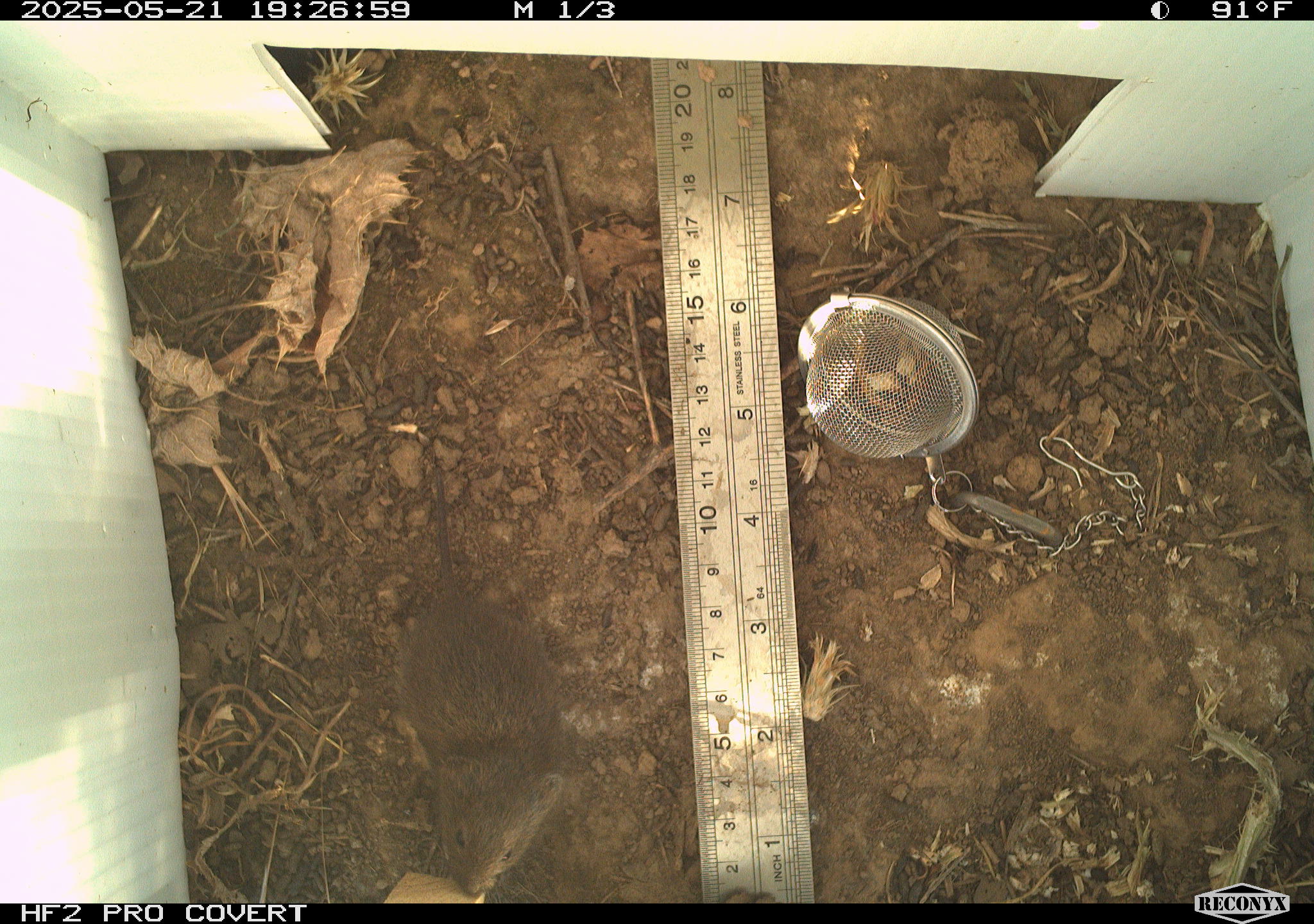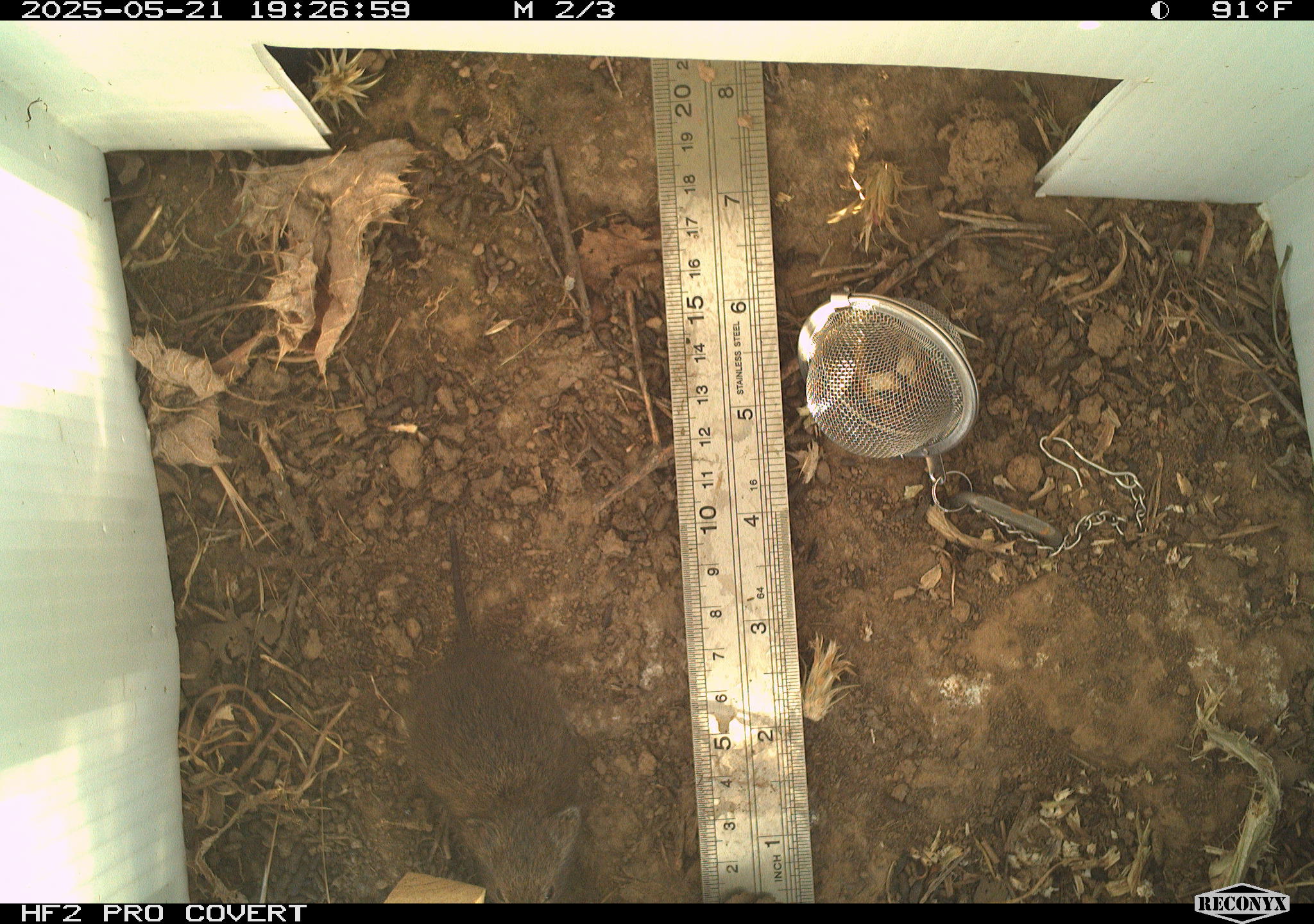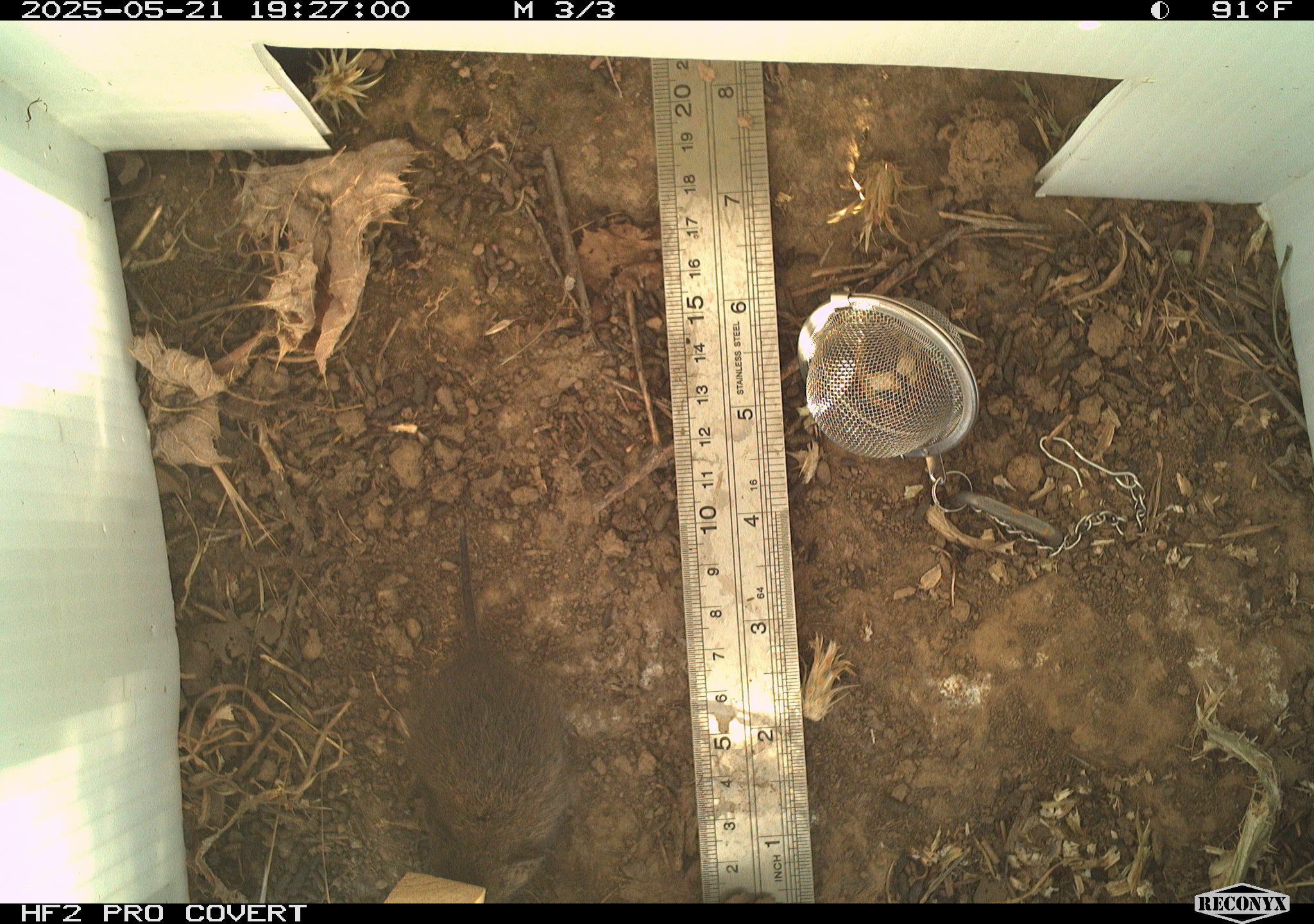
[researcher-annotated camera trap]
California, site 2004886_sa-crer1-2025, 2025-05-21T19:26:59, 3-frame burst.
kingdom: Animalia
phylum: Chordata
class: Mammalia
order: Rodentia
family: Cricetidae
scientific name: Arvicolinae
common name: voles, lemmings, and muskrats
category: arvicolinae subfamily